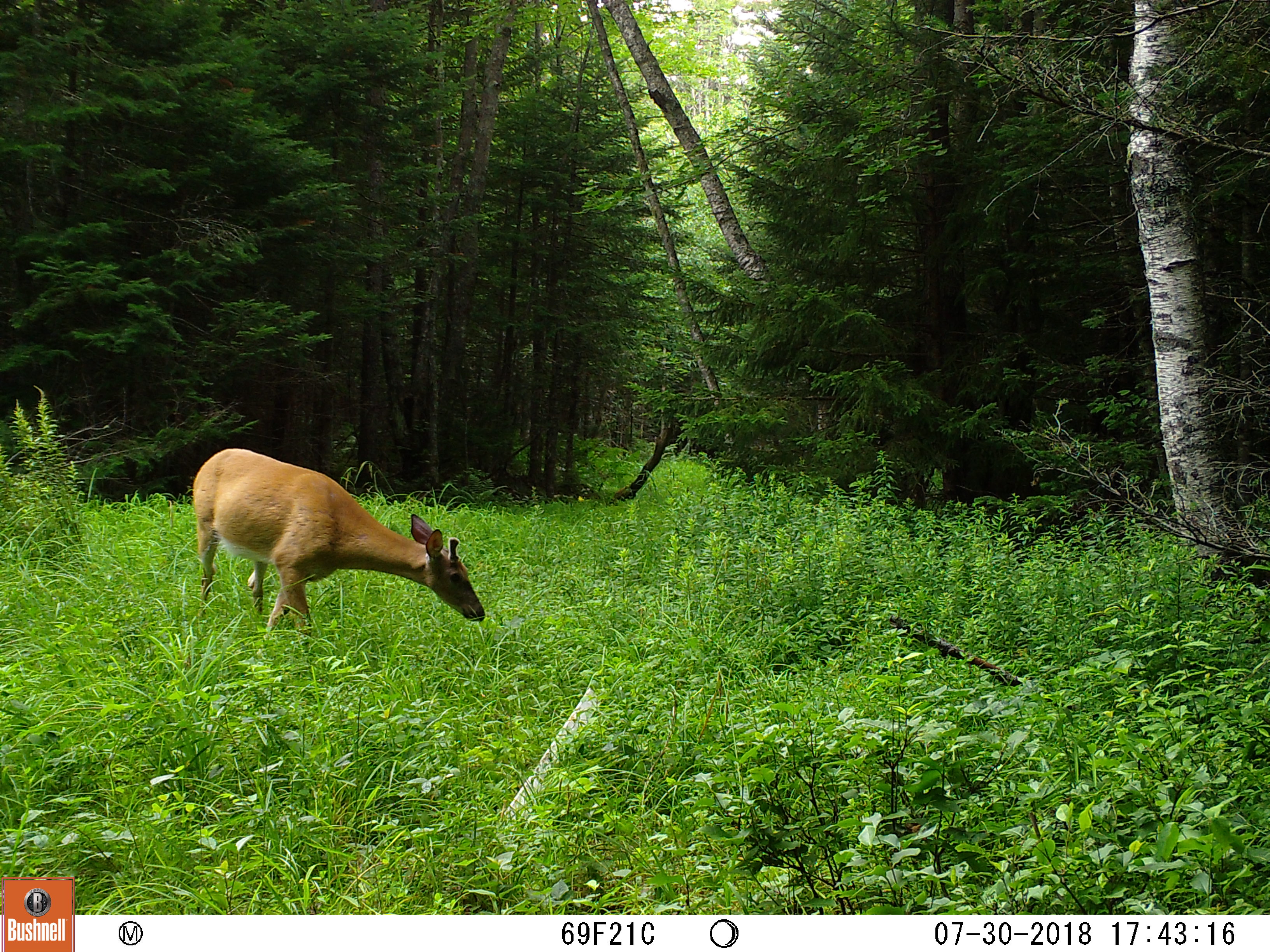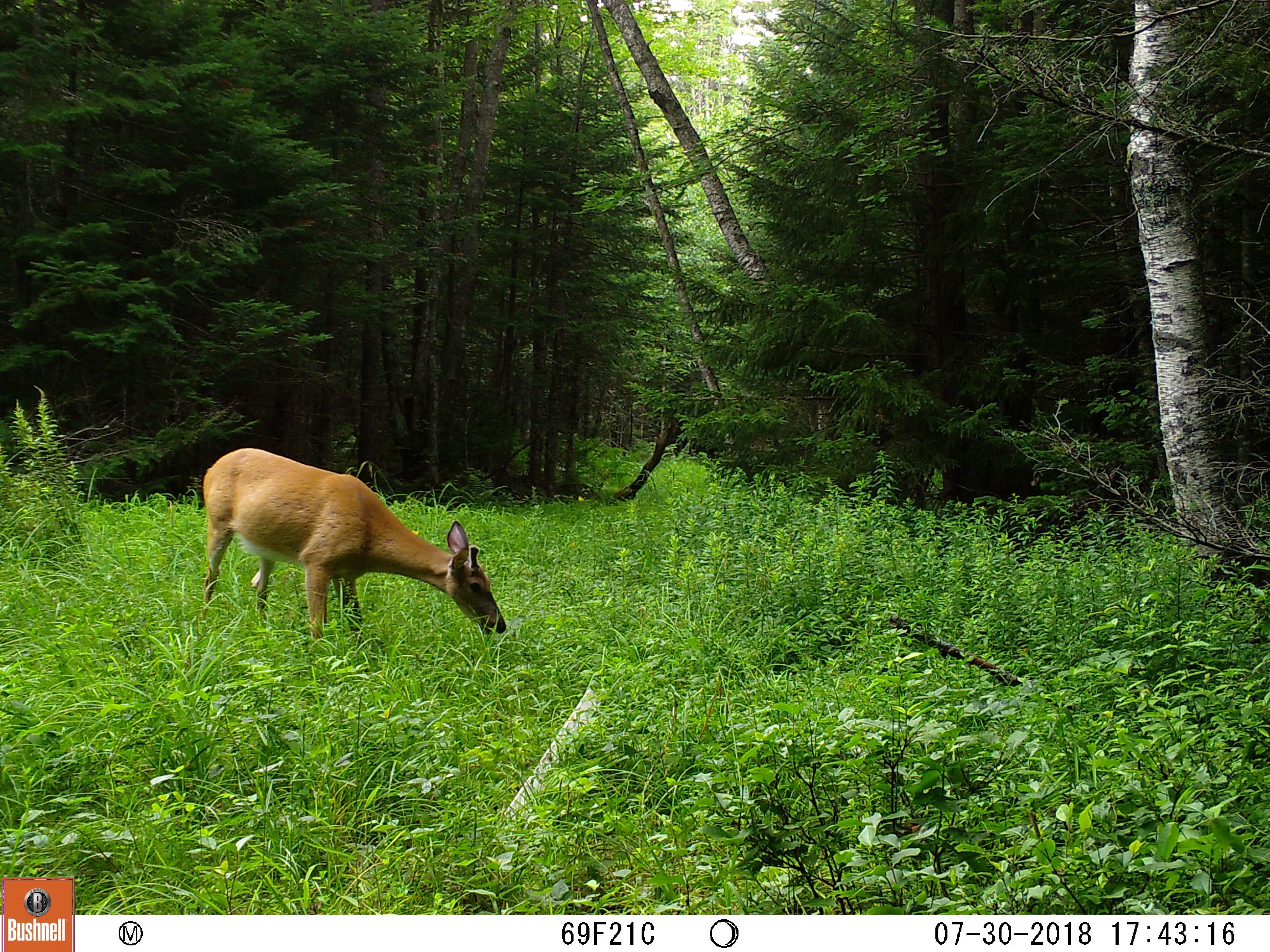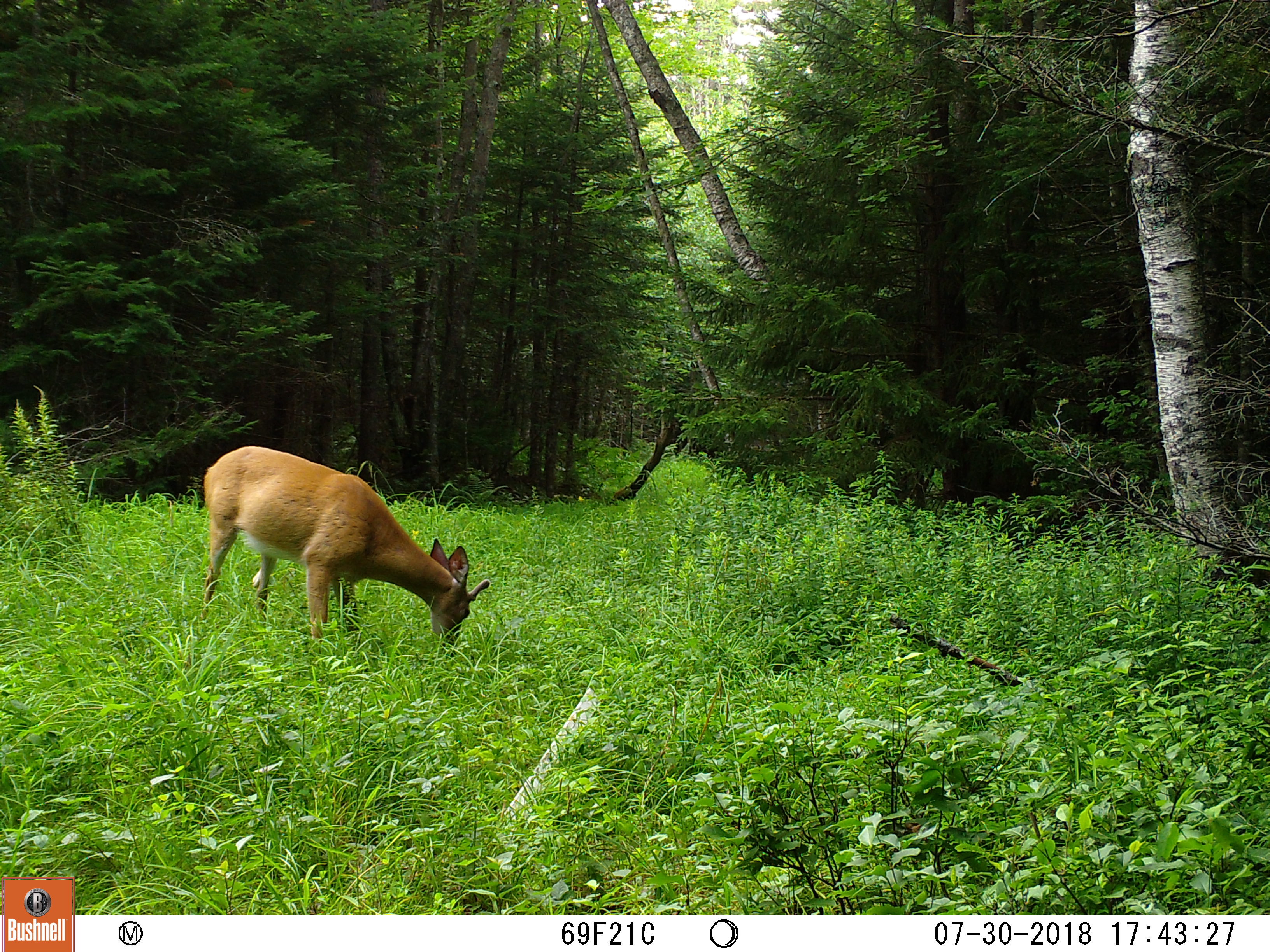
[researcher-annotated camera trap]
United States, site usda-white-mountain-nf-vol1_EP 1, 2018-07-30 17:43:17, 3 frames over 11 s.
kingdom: Animalia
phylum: Chordata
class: Mammalia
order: Artiodactyla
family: Cervidae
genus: Odocoileus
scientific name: Odocoileus virginianus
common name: white-tailed deer